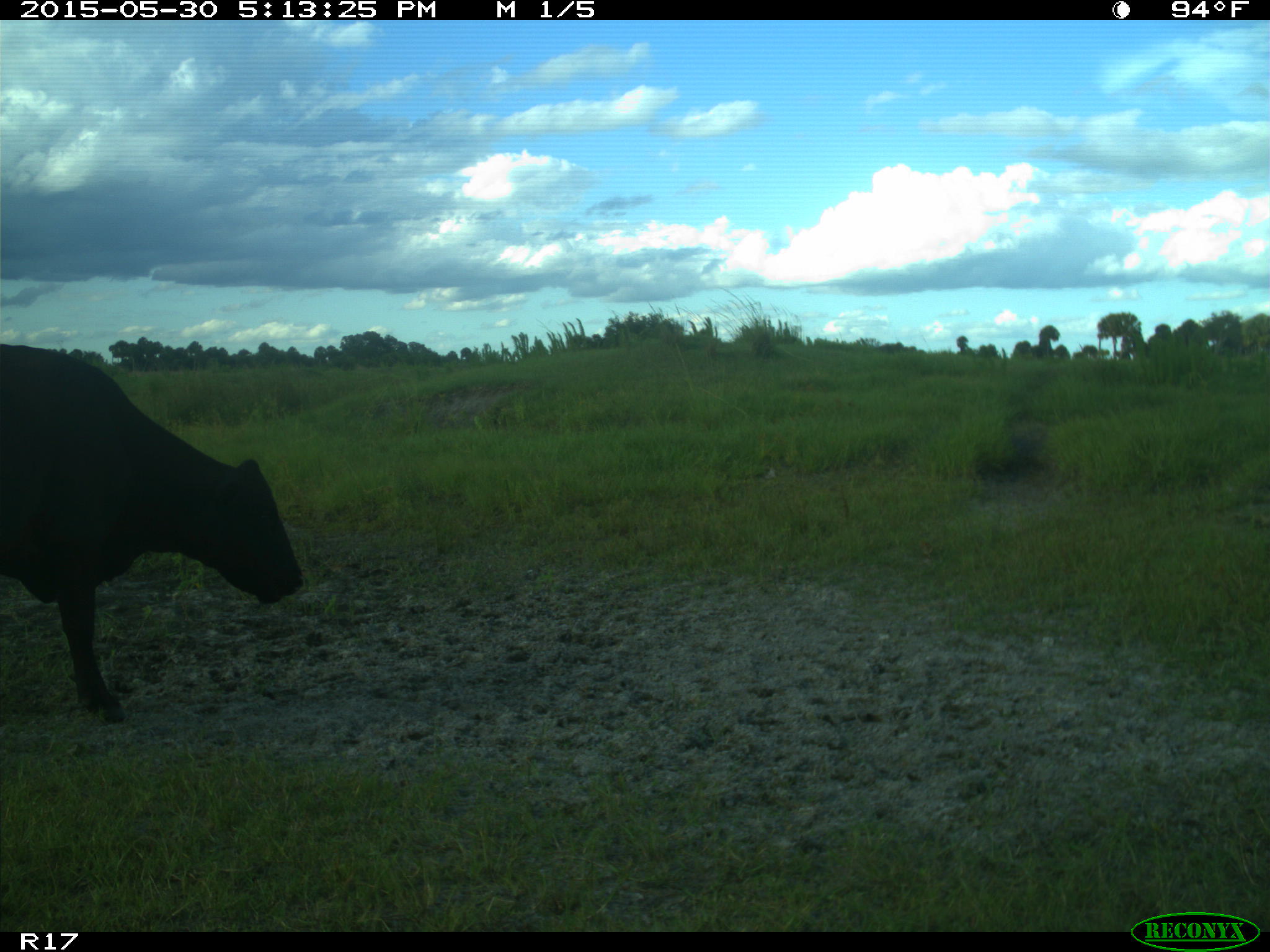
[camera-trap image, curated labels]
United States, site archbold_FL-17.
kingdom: Animalia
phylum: Chordata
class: Mammalia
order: Artiodactyla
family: Bovidae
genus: Bos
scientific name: Bos taurus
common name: domestic cow